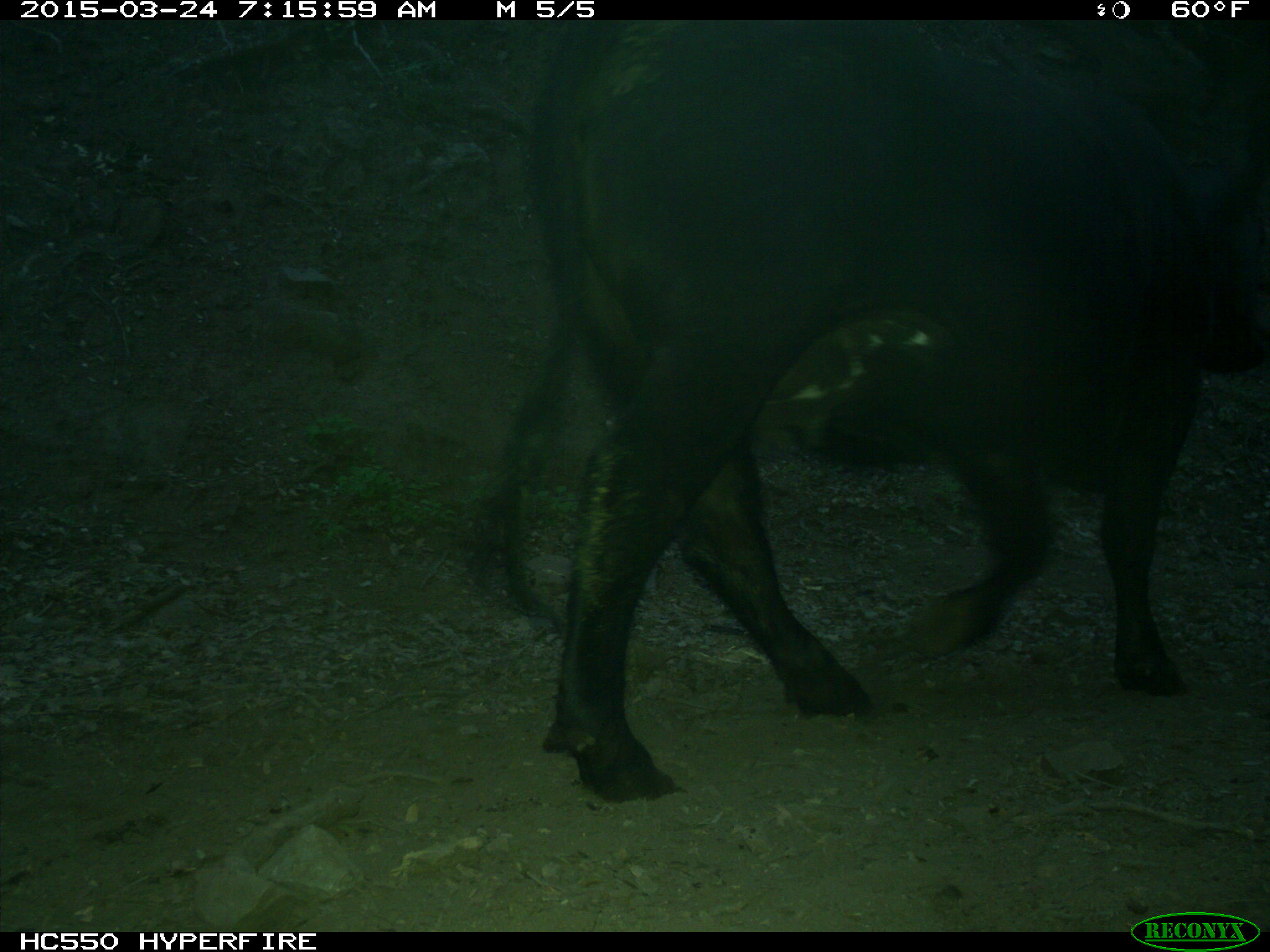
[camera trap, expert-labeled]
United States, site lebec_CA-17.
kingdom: Animalia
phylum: Chordata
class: Mammalia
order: Artiodactyla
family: Bovidae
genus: Bos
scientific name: Bos taurus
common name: domestic cow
Bos taurus (domestic cow).